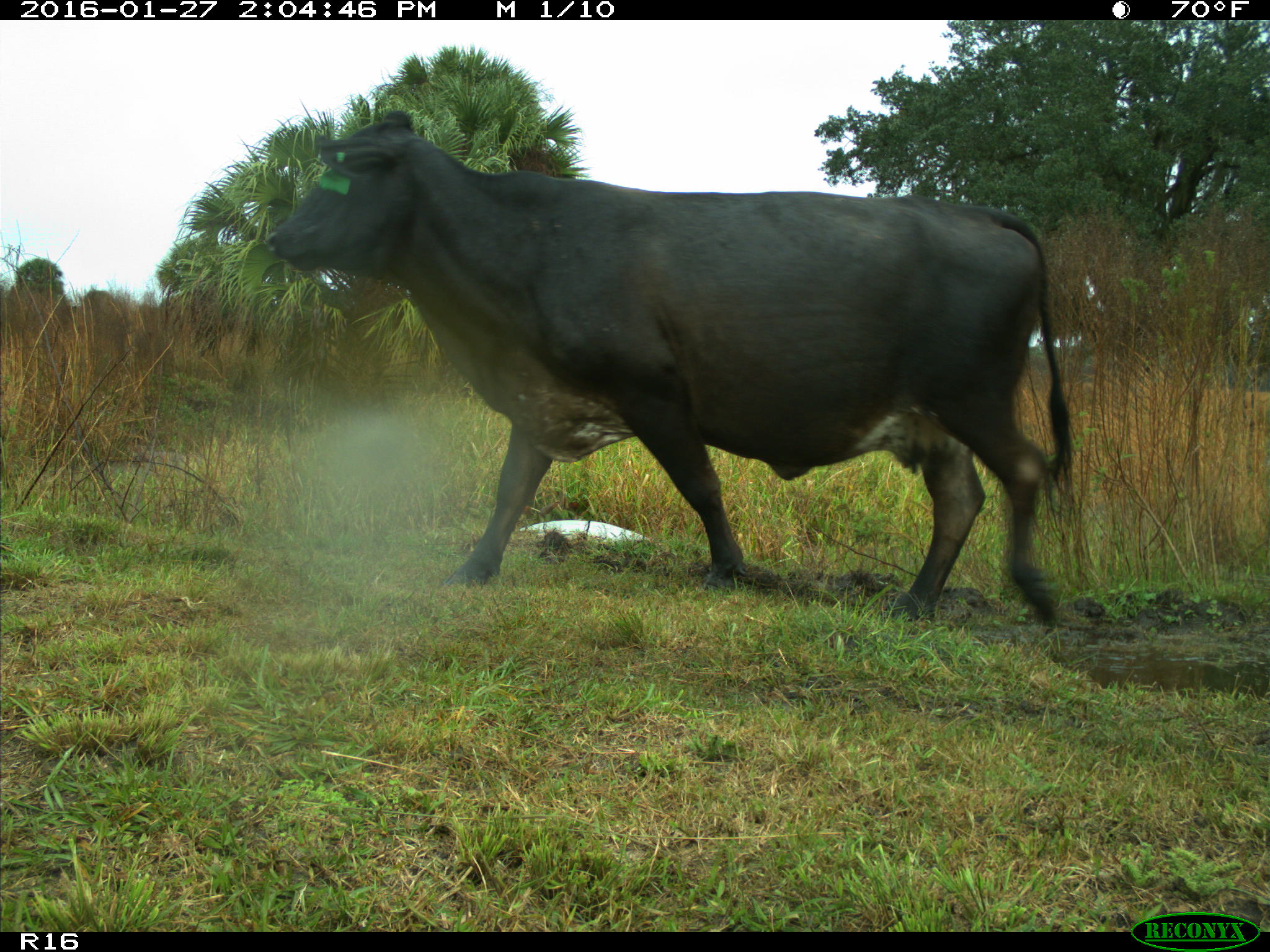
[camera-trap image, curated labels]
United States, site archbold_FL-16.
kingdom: Animalia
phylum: Chordata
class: Mammalia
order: Artiodactyla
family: Bovidae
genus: Bos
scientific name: Bos taurus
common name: domestic cow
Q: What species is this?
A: Bos taurus (domestic cow).